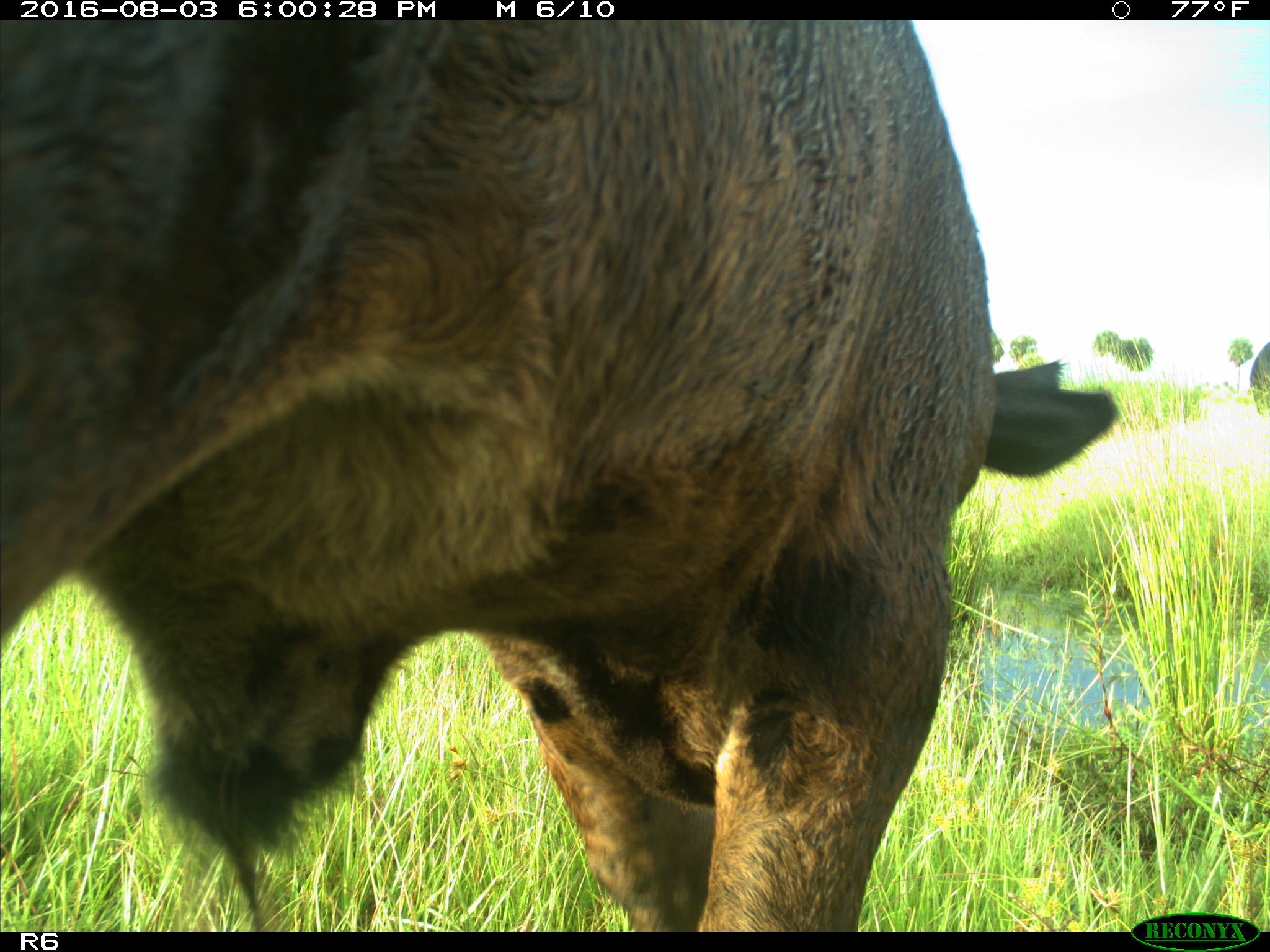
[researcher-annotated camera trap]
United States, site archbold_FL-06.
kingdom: Animalia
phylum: Chordata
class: Mammalia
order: Artiodactyla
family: Bovidae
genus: Bos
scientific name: Bos taurus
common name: domestic cow